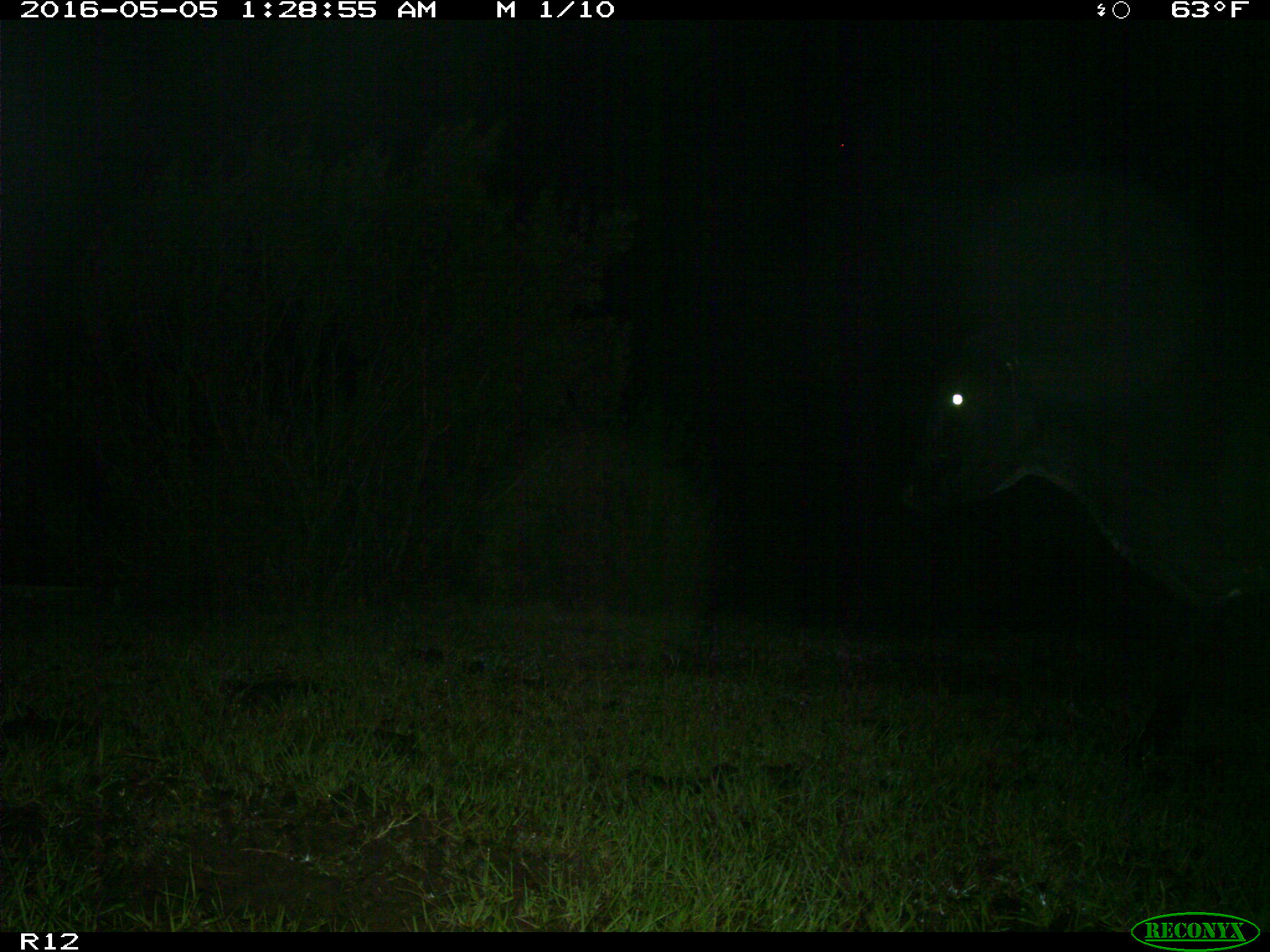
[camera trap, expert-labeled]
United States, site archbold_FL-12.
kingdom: Animalia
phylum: Chordata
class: Mammalia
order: Artiodactyla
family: Bovidae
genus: Bos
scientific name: Bos taurus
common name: domestic cow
Bos taurus (domestic cow).